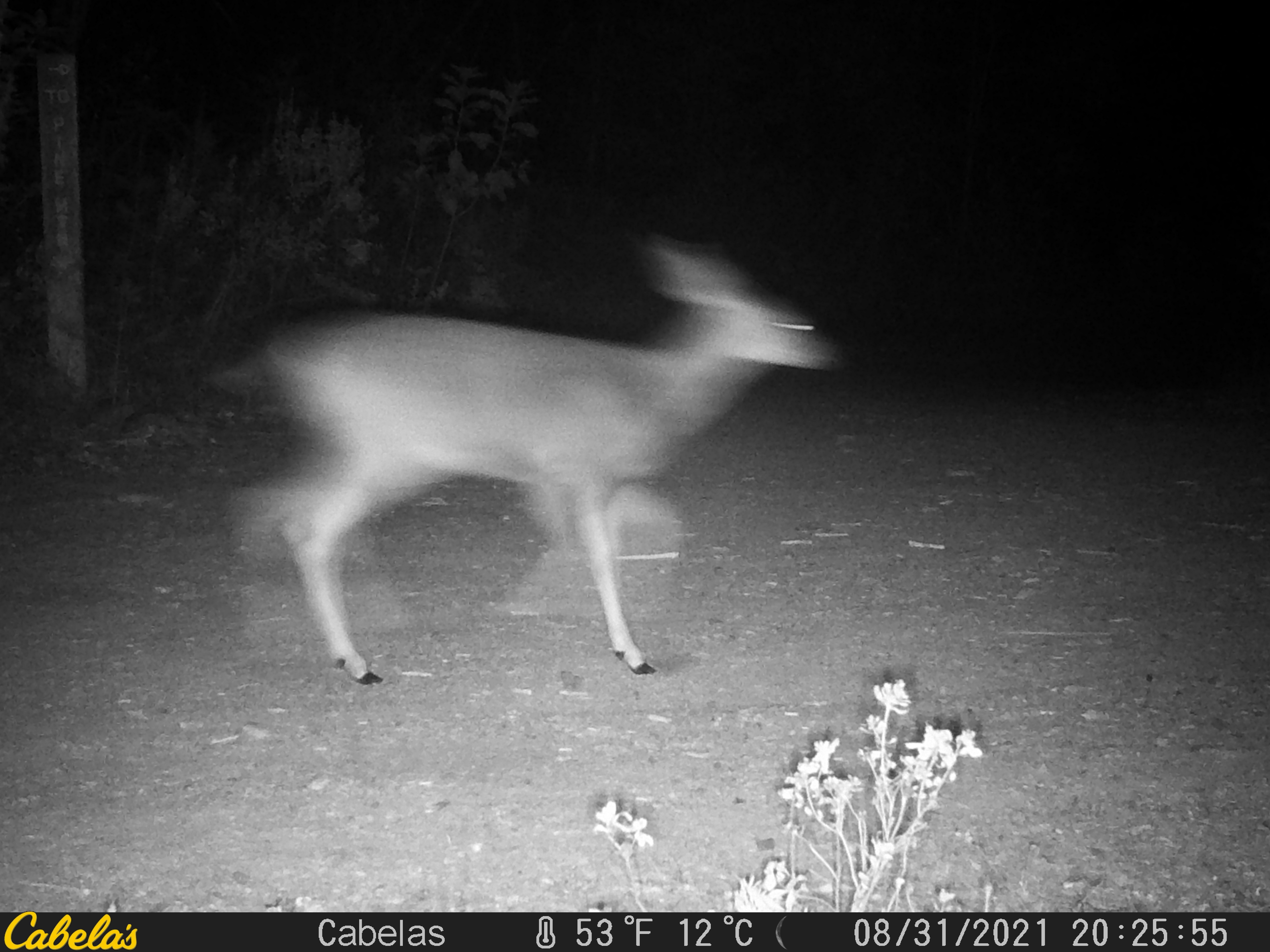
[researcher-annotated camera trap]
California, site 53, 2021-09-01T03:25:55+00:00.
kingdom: Animalia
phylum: Chordata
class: Mammalia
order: Artiodactyla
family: Cervidae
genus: Odocoileus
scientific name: Odocoileus hemionus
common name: mule deer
Mule deer (Odocoileus hemionus).